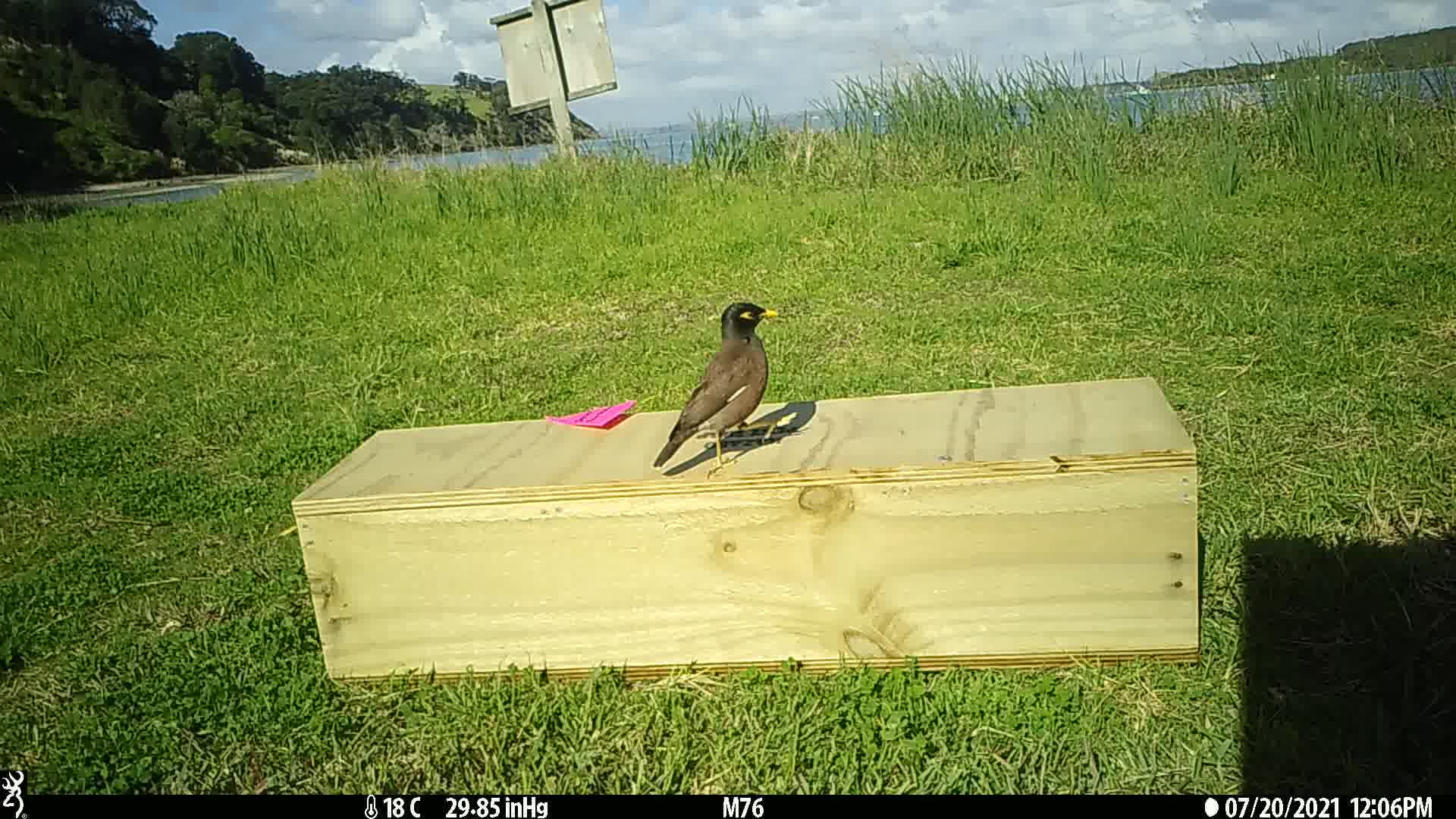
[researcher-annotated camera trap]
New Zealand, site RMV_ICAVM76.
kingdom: Animalia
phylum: Chordata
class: Aves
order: Passeriformes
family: Sturnidae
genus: Acridotheres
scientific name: Acridotheres tristis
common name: common myna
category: myna